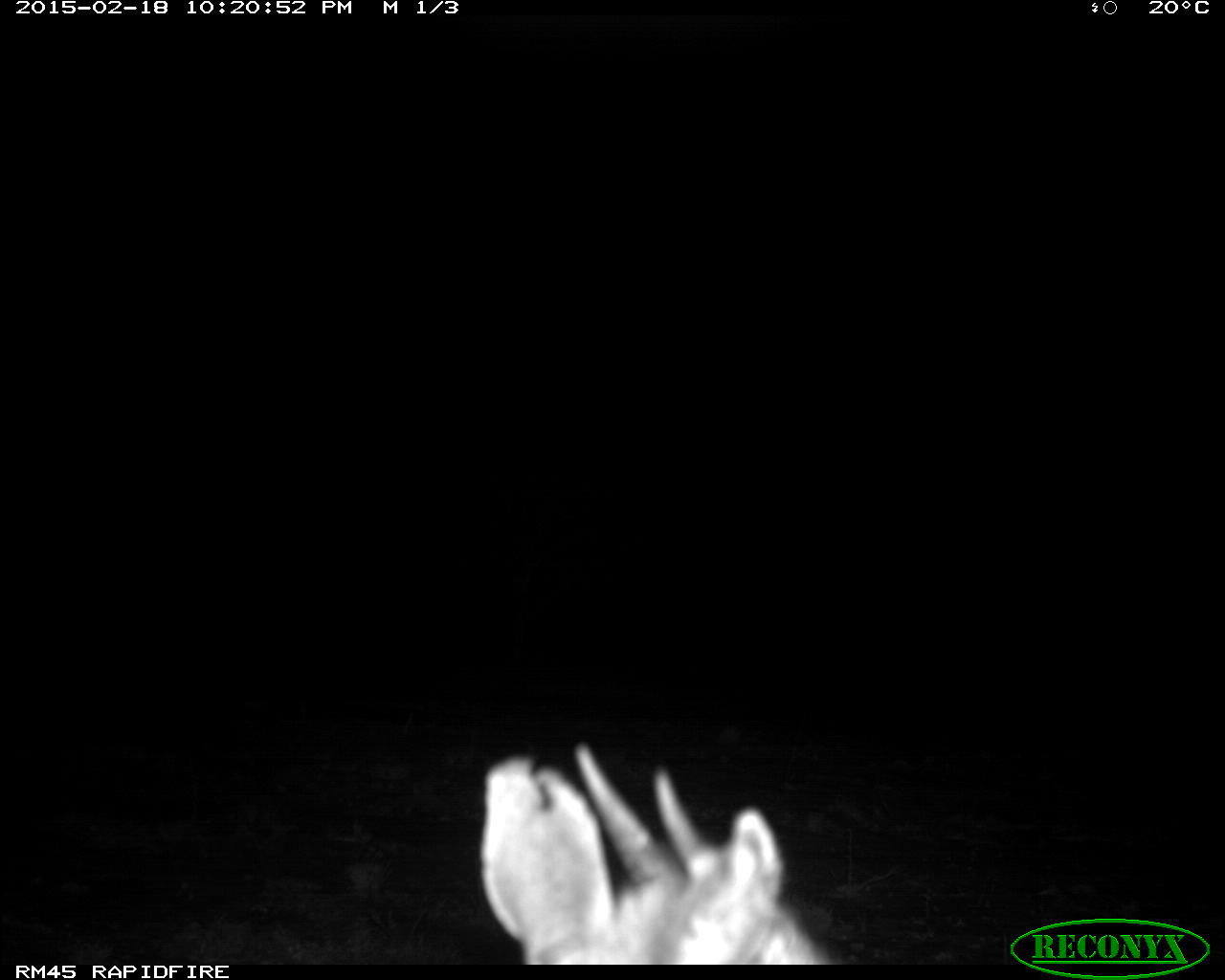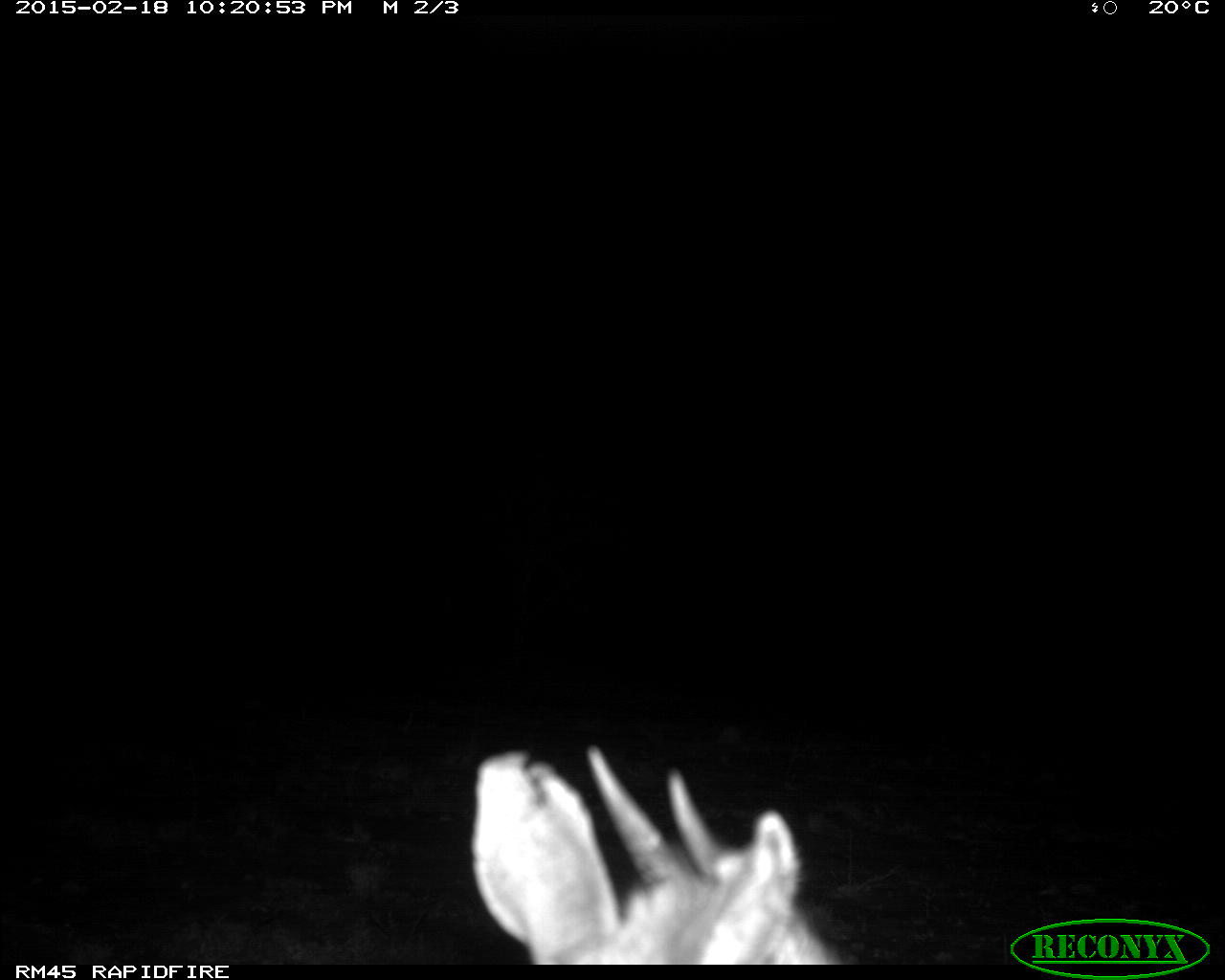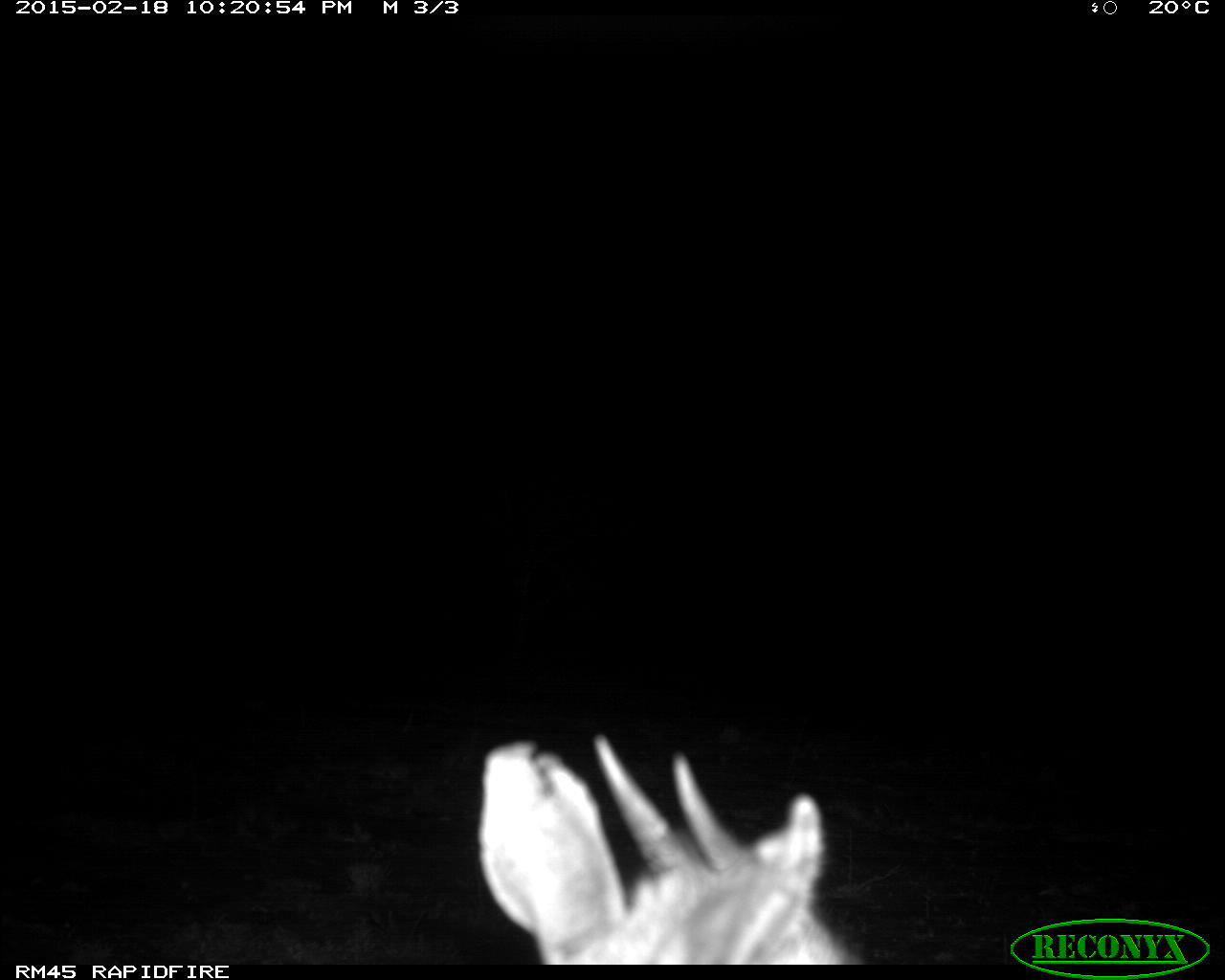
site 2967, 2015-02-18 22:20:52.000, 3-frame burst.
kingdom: Animalia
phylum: Chordata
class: Mammalia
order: Artiodactyla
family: Bovidae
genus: Madoqua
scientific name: Madoqua guentheri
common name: günther's dik-dik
Madoqua guentheri (günther's dik-dik), count 1.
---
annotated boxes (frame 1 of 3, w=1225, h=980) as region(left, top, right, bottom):
madoqua guentheri: region(472, 744, 830, 963)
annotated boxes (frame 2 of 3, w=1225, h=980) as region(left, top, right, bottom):
madoqua guentheri: region(463, 734, 844, 959)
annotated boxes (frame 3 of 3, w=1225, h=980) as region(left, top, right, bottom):
madoqua guentheri: region(473, 729, 859, 961)